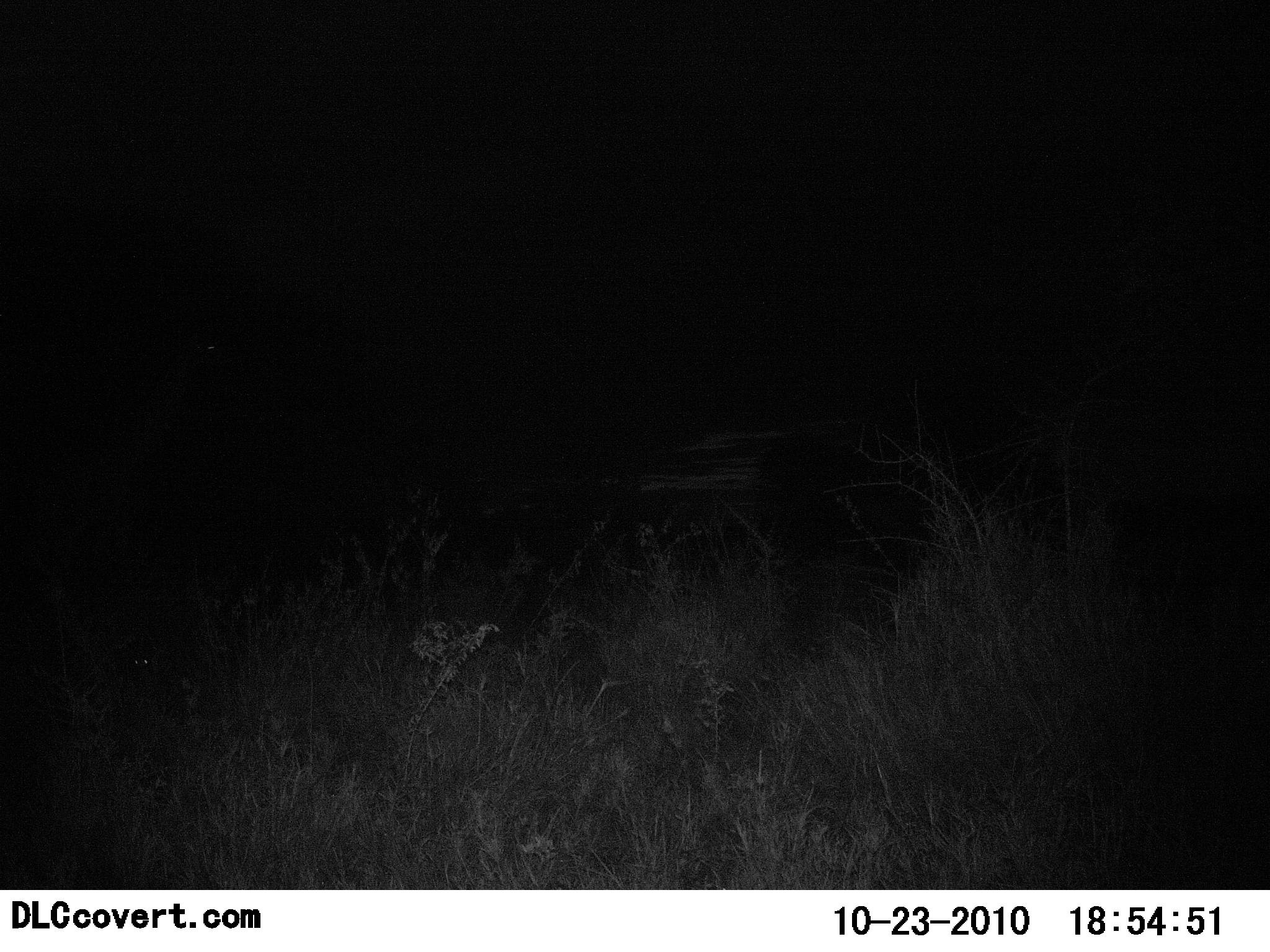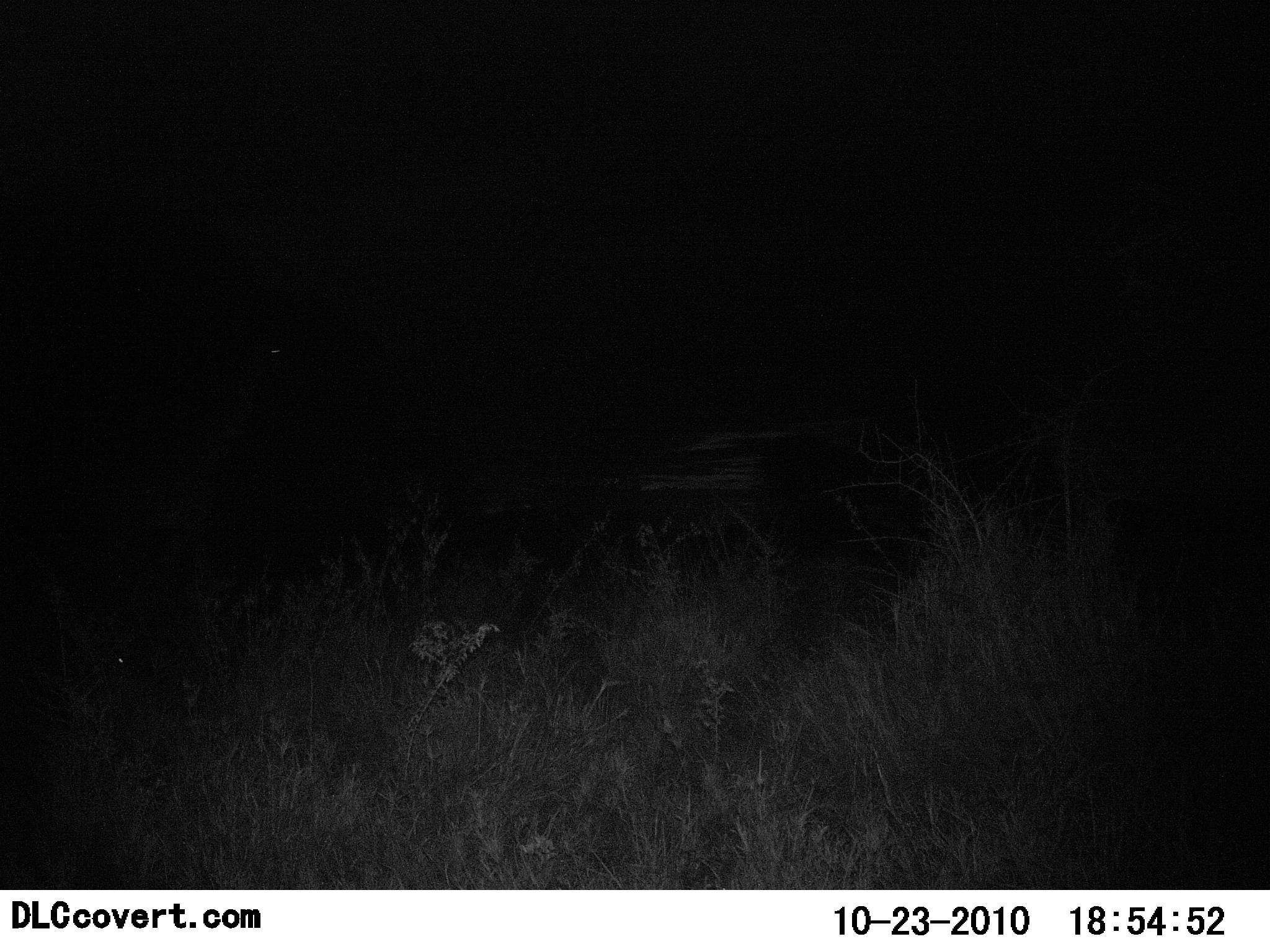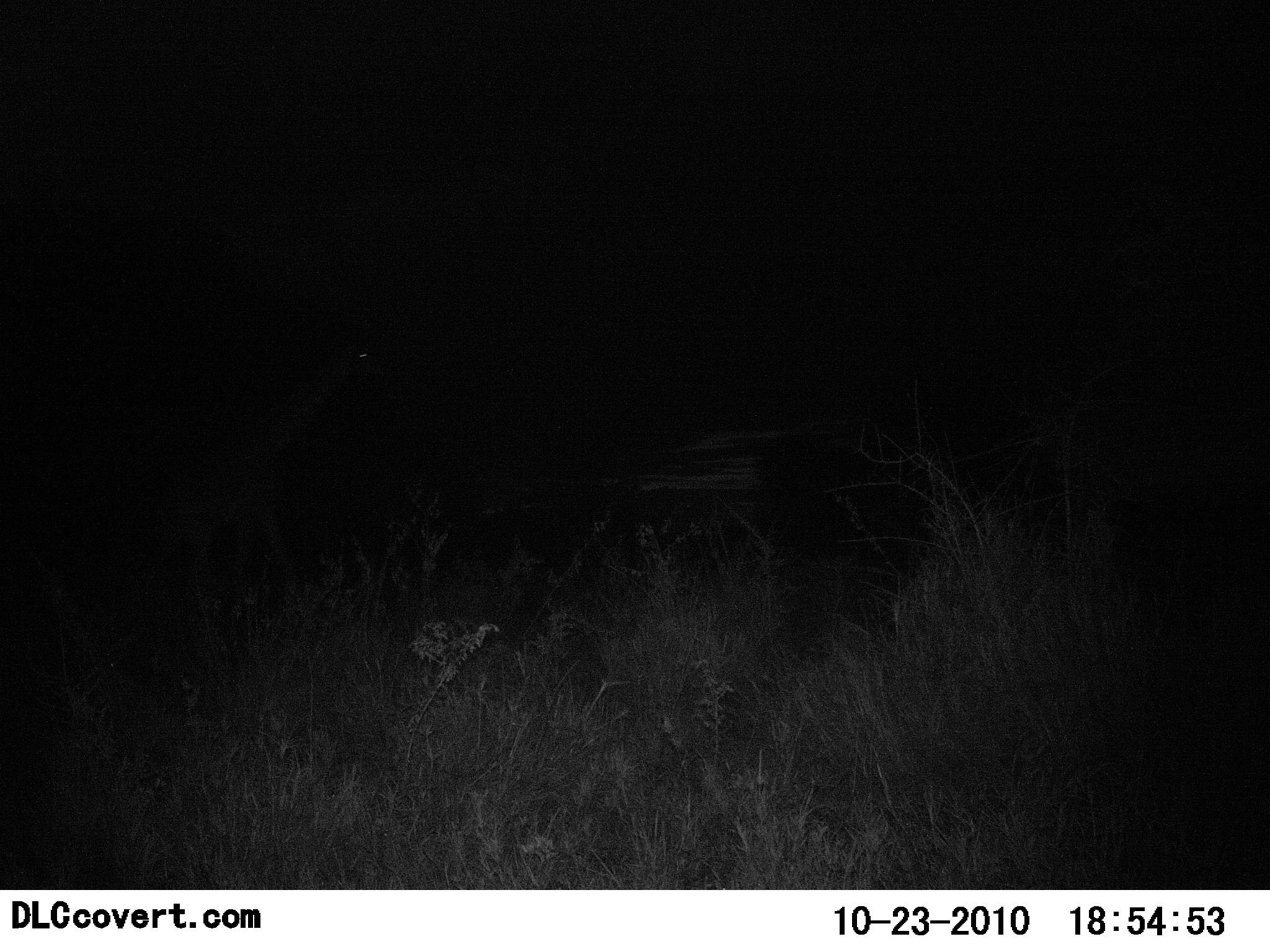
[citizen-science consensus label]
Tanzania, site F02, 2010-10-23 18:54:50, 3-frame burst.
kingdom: Animalia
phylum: Chordata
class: Mammalia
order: Artiodactyla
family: Giraffidae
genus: Giraffa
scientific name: Giraffa camelopardalis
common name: giraffe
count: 1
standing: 0%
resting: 0%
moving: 100%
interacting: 0%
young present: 0%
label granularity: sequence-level